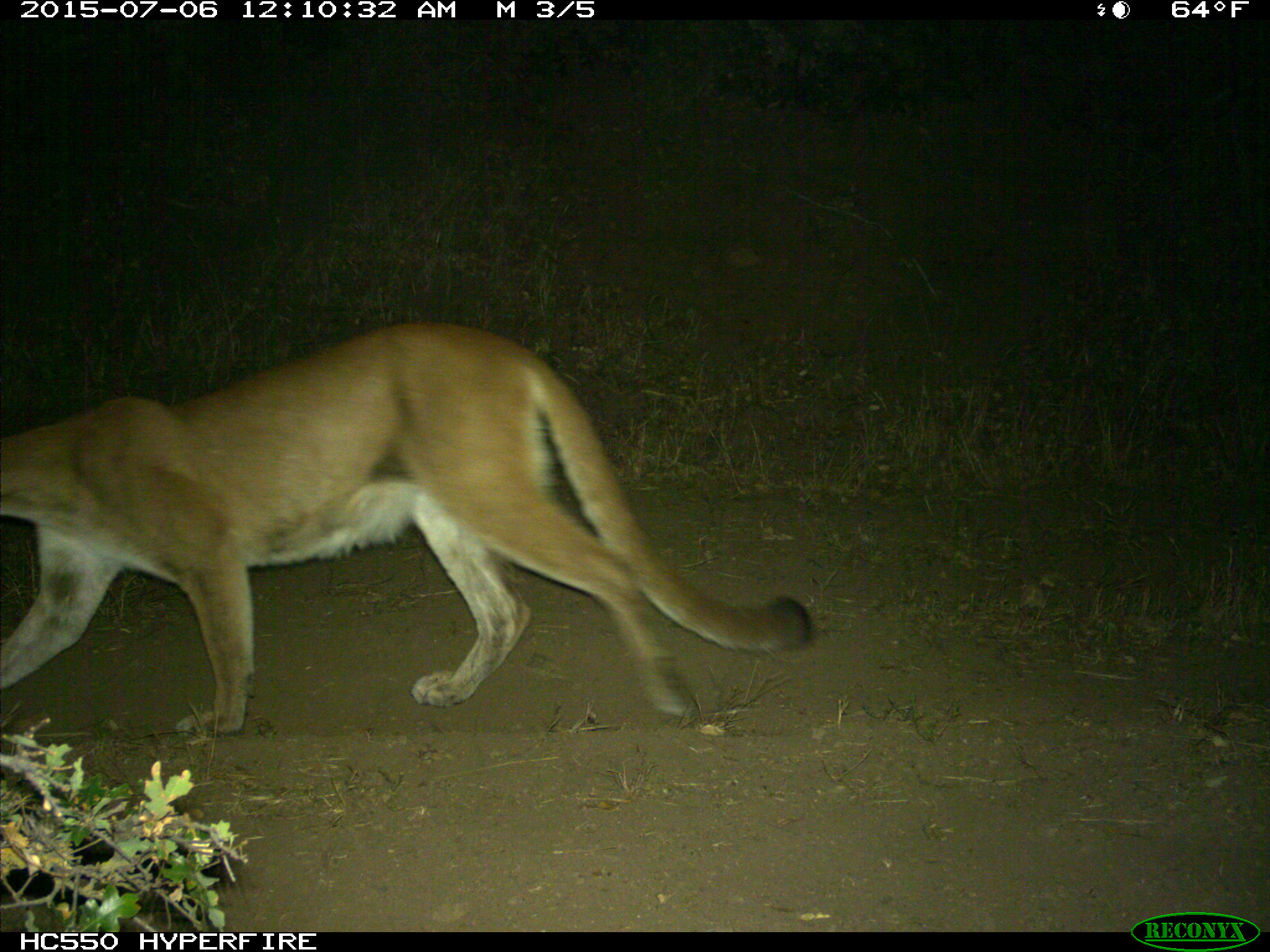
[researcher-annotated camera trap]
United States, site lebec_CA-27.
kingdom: Animalia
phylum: Chordata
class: Mammalia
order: Carnivora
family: Felidae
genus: Puma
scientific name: Puma concolor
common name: mountain lion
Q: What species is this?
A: Puma concolor (mountain lion).